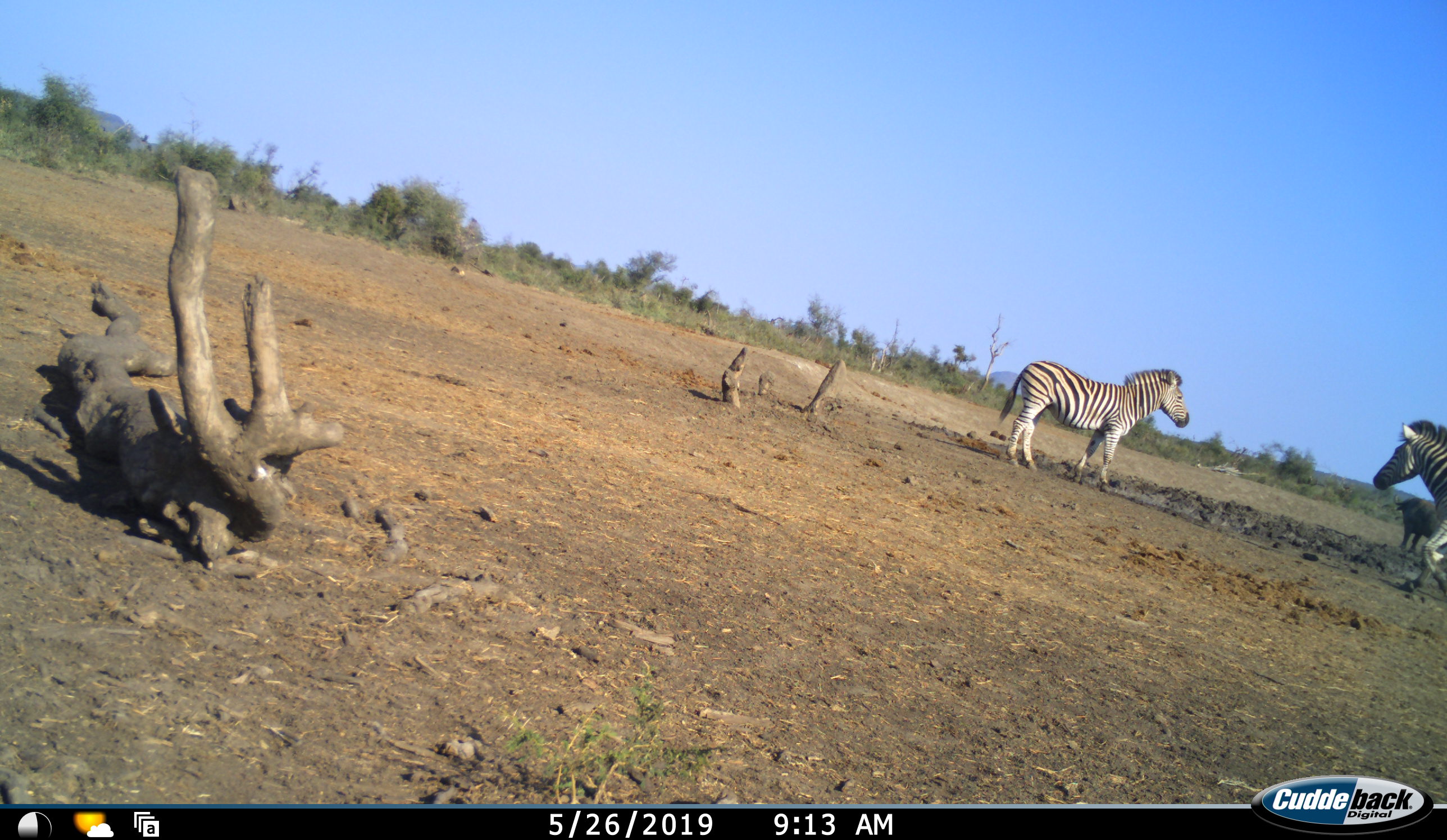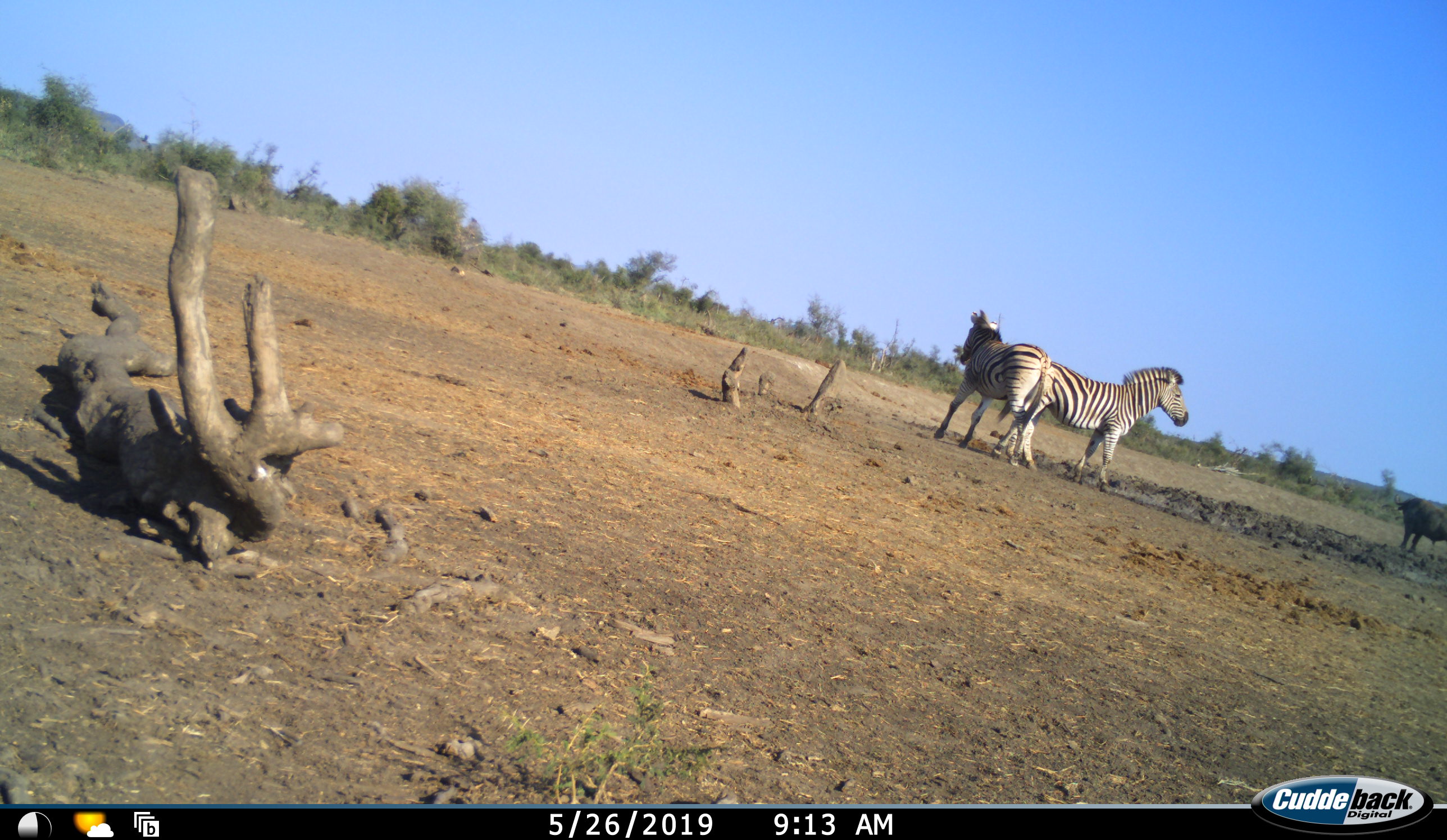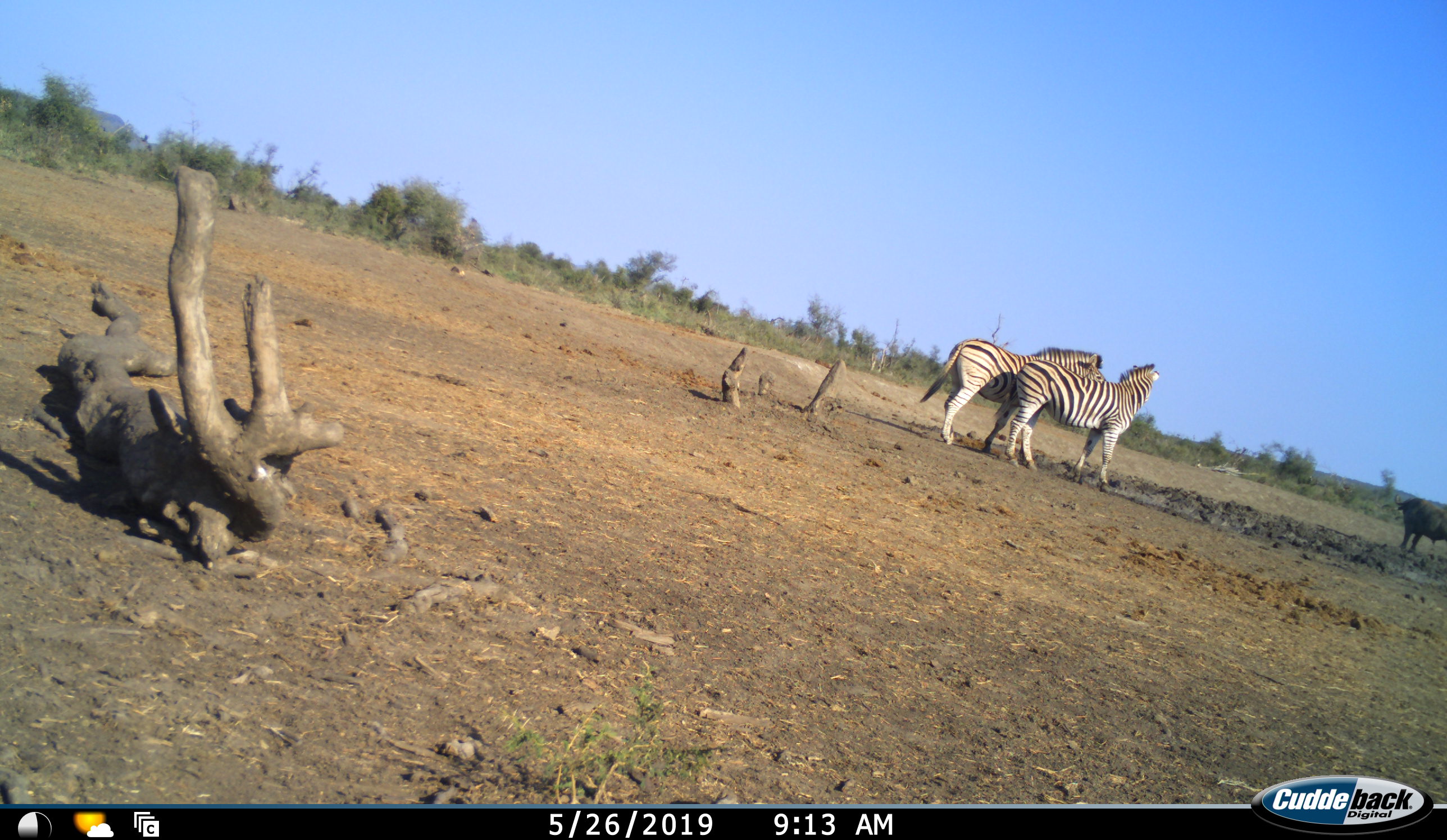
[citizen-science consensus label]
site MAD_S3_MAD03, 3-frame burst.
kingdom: Animalia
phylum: Chordata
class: Mammalia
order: Perissodactyla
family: Equidae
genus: Equus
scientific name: Equus quagga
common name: plains zebra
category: zebraplains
Zebraplains (plains zebra) (Equus quagga), count 2. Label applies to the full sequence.